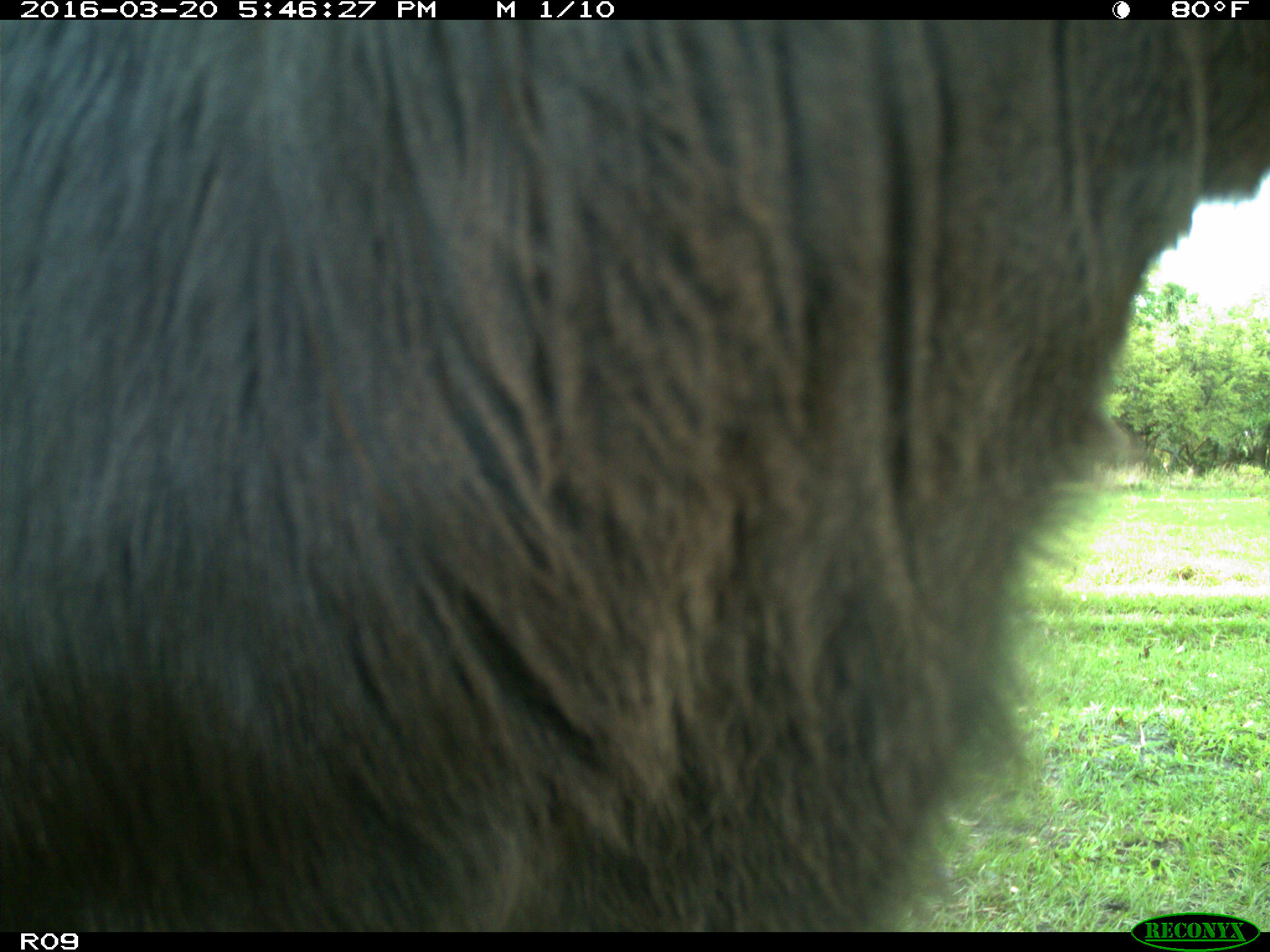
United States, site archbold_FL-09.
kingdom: Animalia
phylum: Chordata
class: Mammalia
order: Artiodactyla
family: Bovidae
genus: Bos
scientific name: Bos taurus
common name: domestic cow